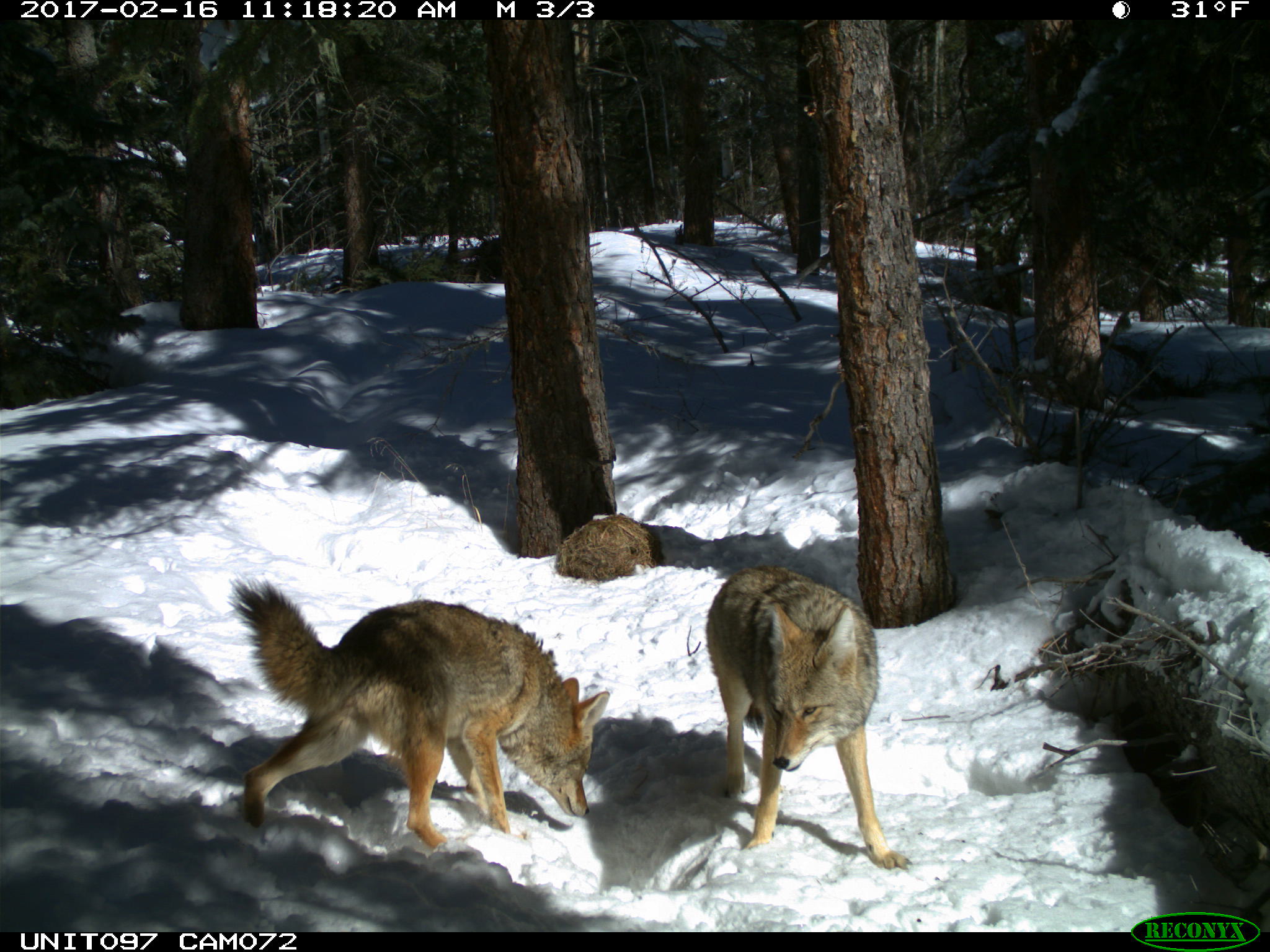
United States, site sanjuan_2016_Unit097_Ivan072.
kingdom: Animalia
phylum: Chordata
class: Mammalia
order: Carnivora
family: Canidae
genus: Canis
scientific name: Canis latrans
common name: coyote